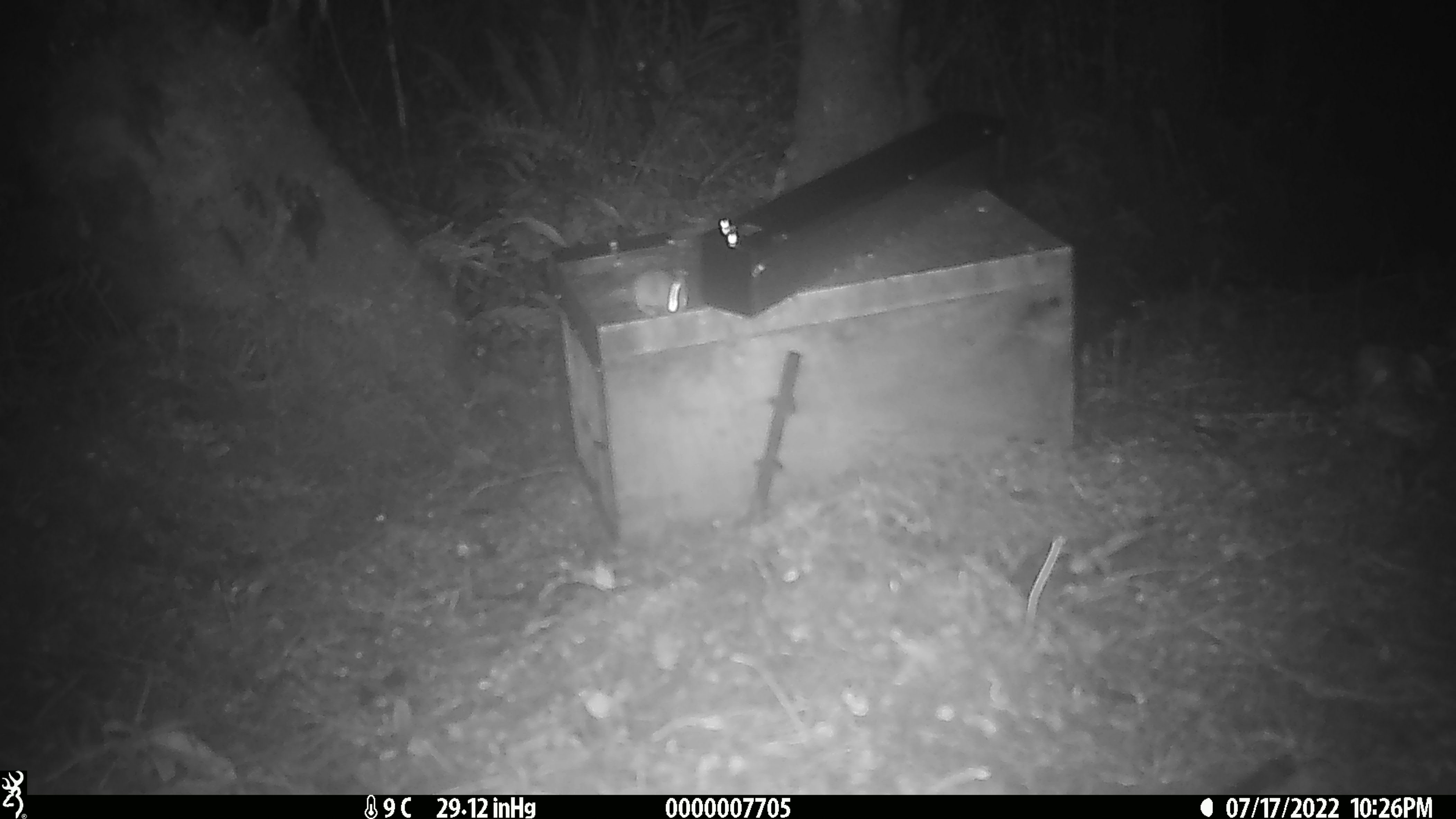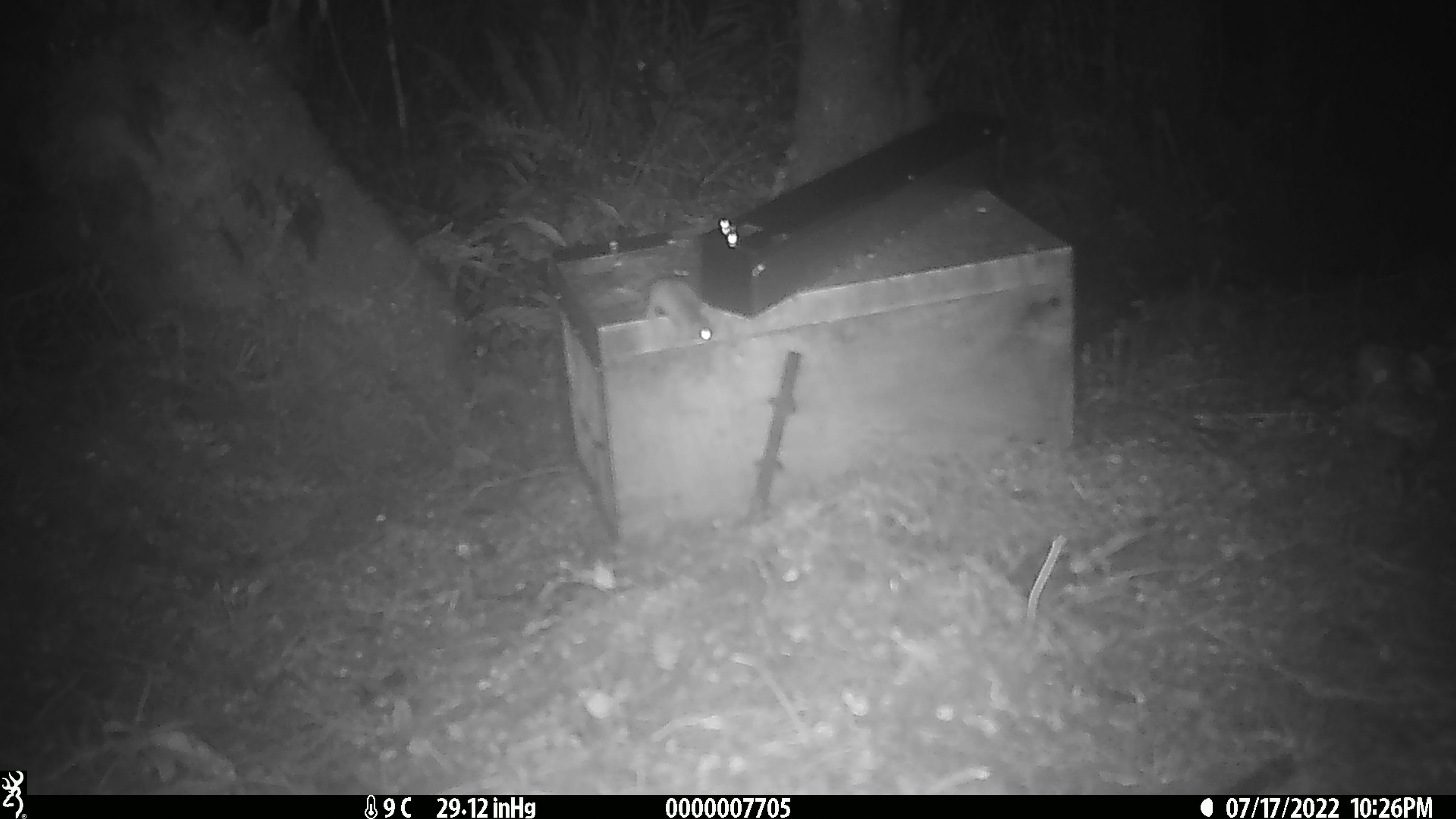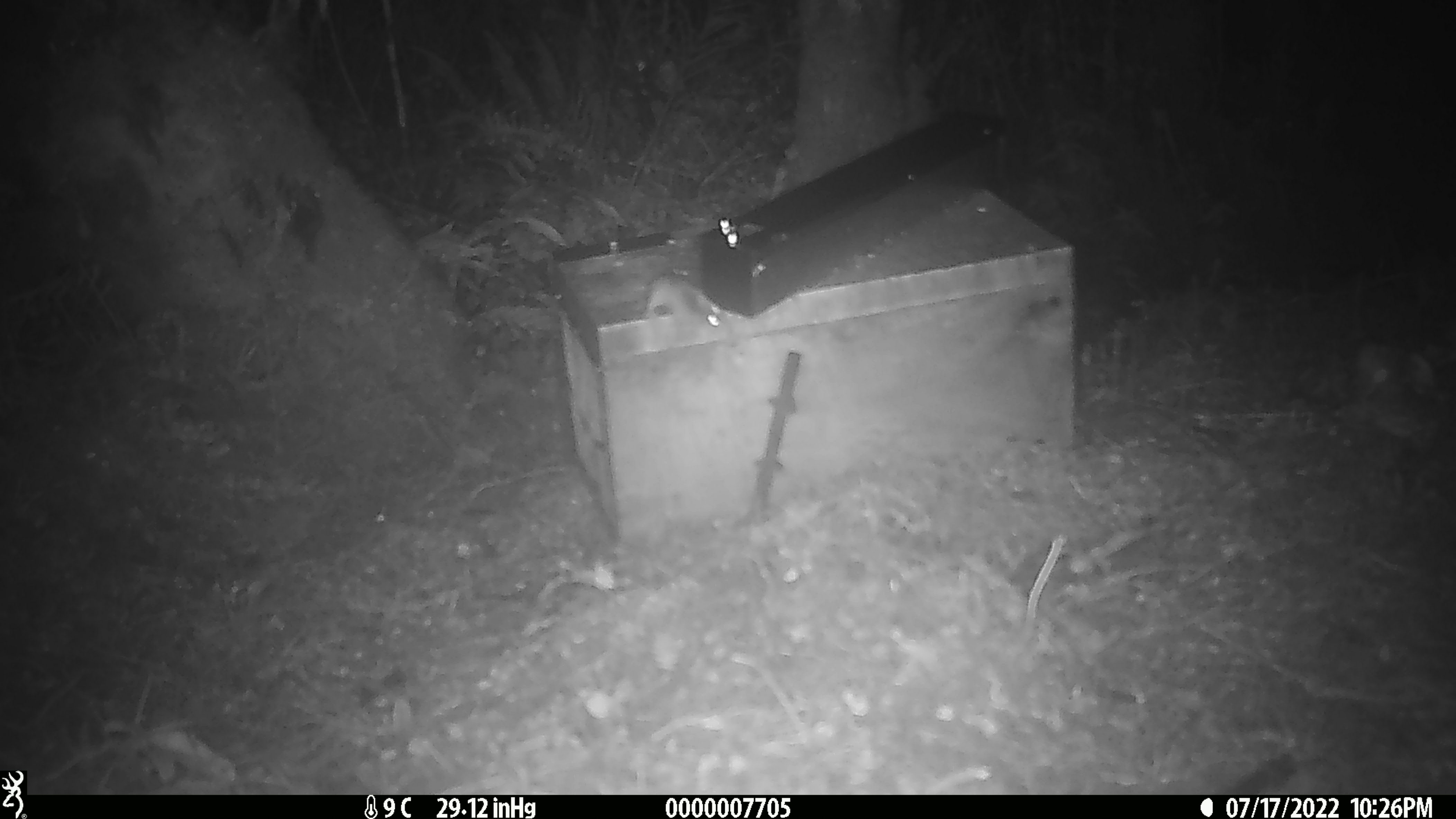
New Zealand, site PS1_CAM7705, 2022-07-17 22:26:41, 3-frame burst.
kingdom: Animalia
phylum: Chordata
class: Mammalia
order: Rodentia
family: Muridae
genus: Mus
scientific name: Mus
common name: mouse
Mouse (Mus).